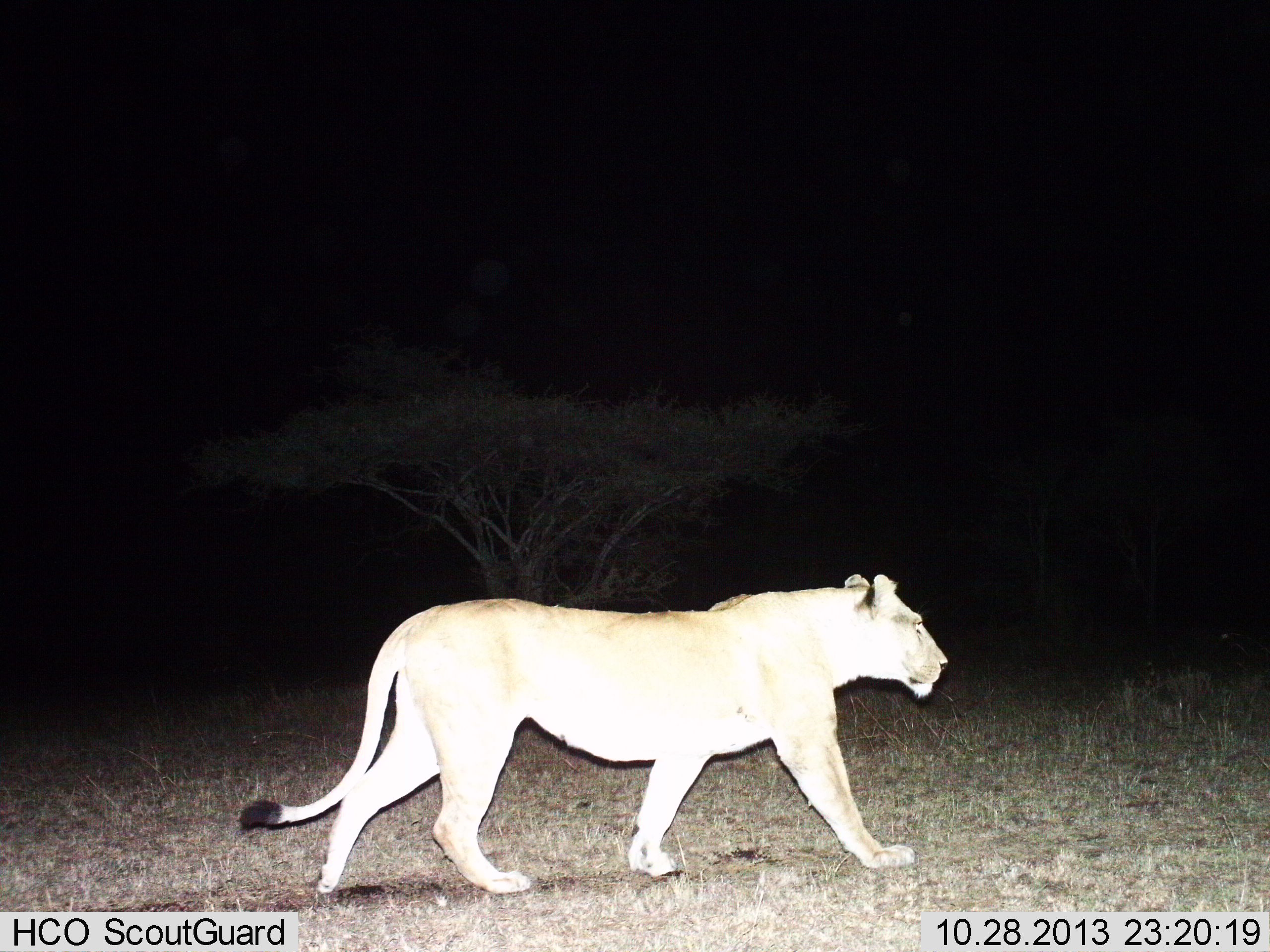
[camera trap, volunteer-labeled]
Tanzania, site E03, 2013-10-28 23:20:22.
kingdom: Animalia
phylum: Chordata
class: Mammalia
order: Carnivora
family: Felidae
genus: Panthera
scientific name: Panthera leo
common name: lion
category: lionfemale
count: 1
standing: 0%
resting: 0%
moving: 100%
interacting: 0%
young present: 0%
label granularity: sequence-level